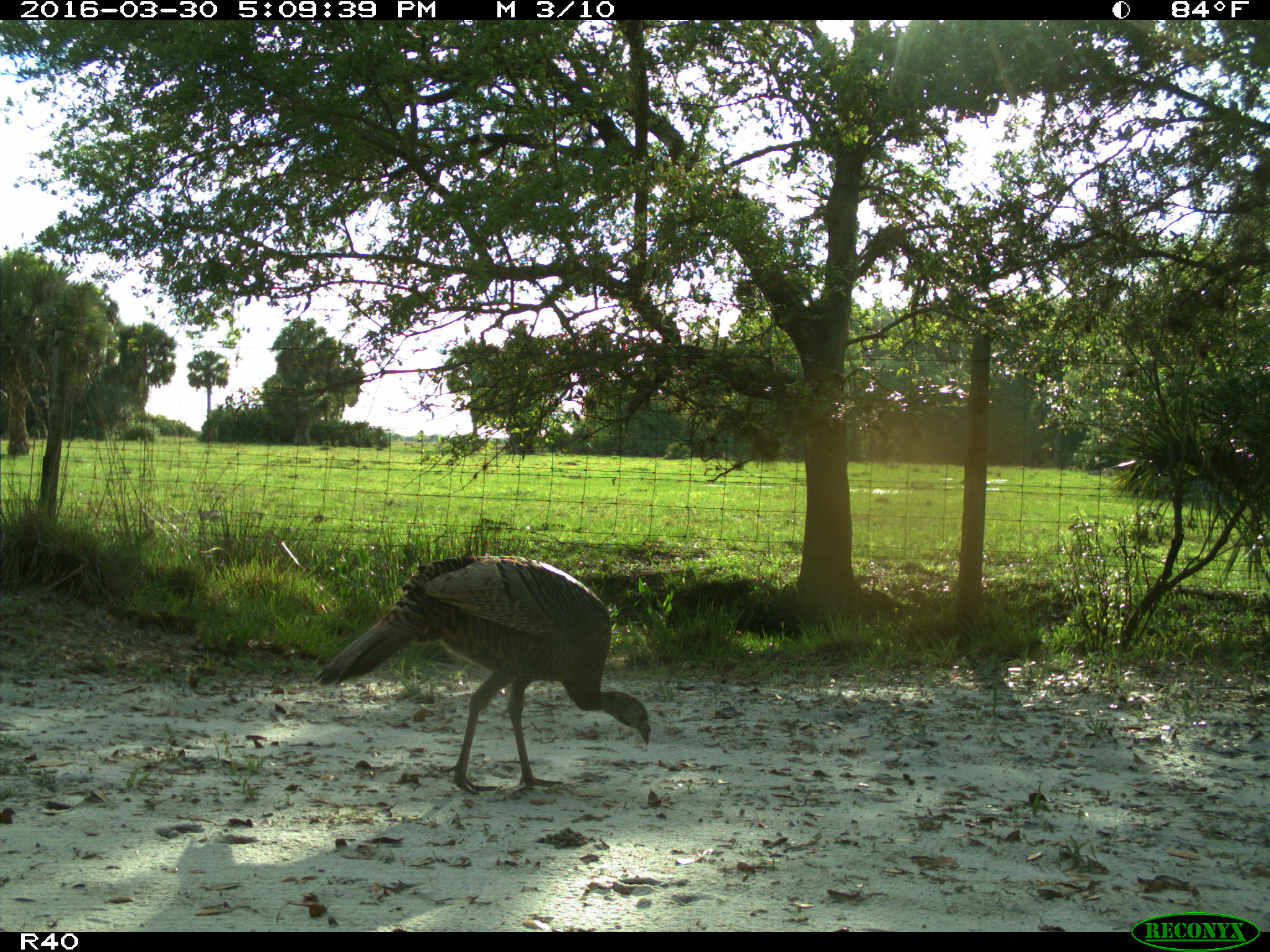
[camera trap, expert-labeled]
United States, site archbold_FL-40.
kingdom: Animalia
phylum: Chordata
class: Aves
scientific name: Aves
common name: birds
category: unidentified bird